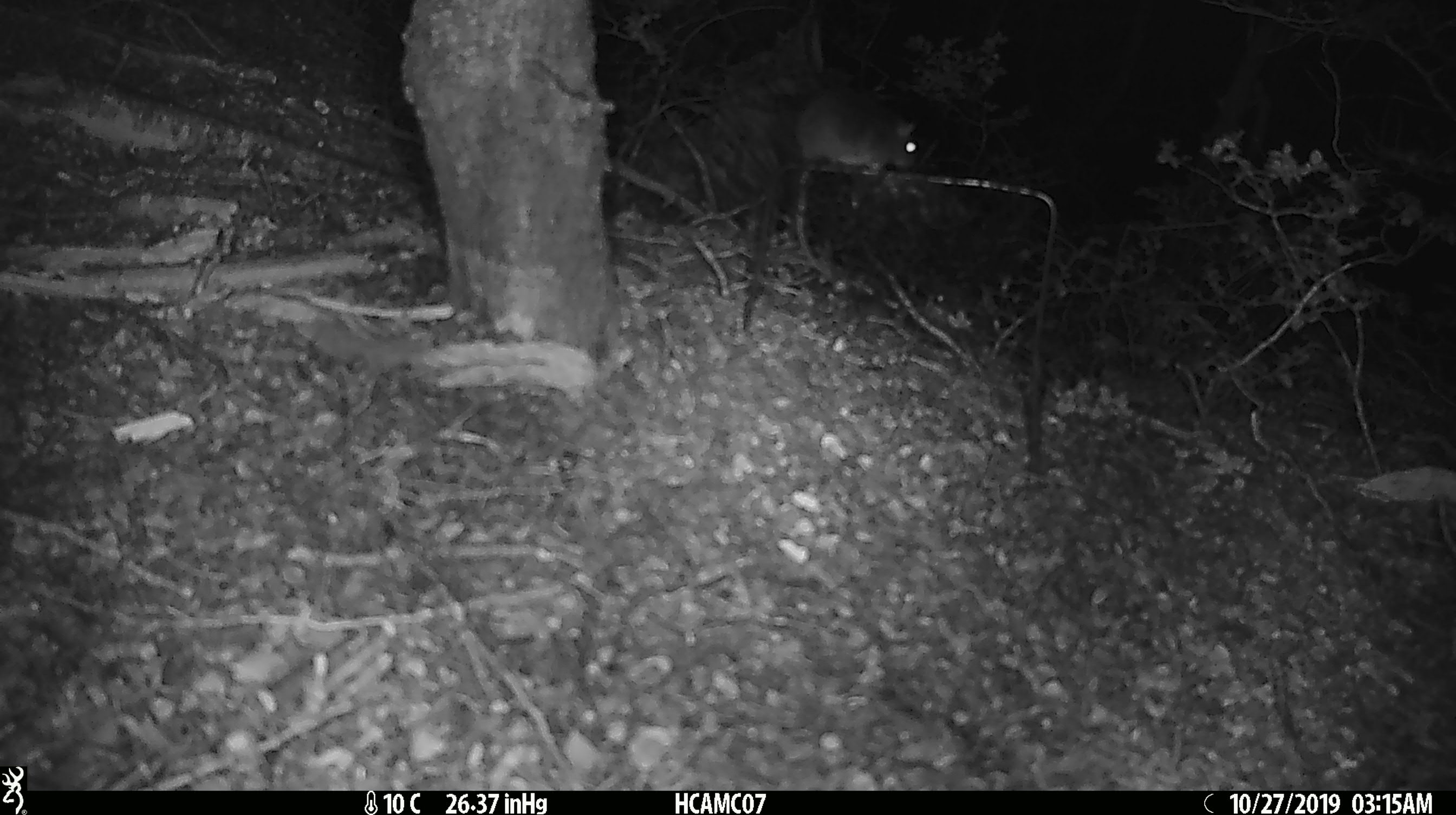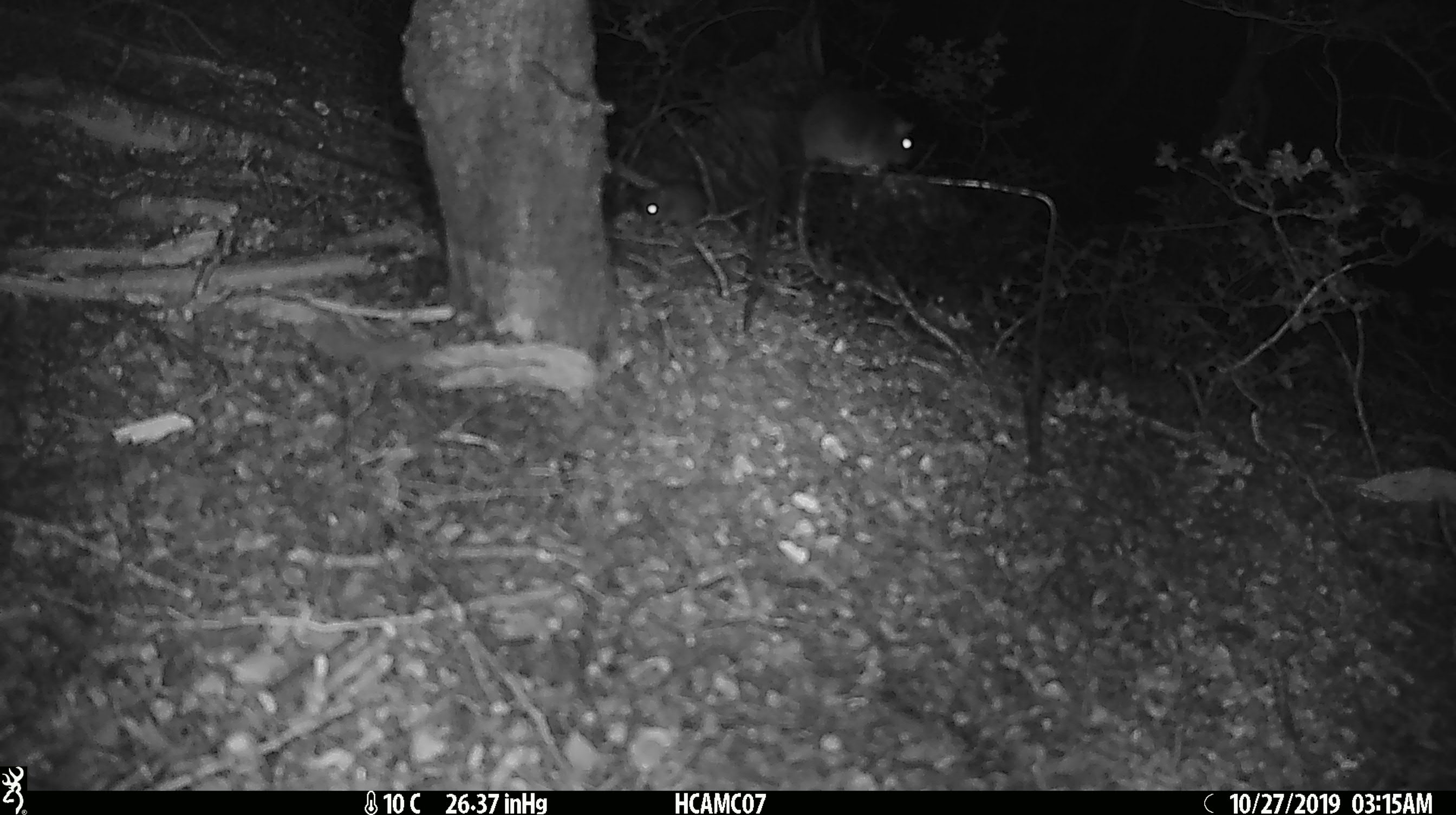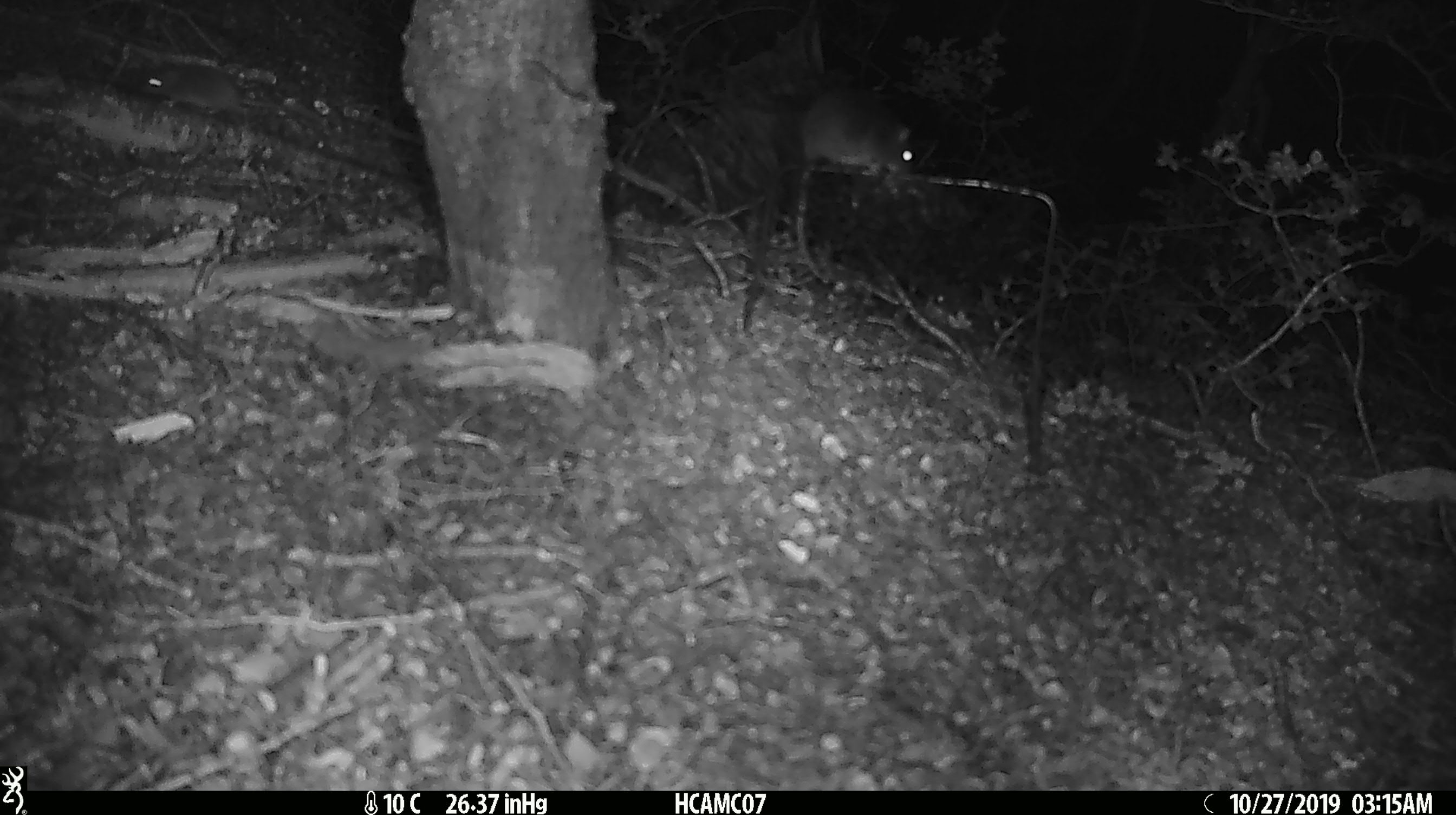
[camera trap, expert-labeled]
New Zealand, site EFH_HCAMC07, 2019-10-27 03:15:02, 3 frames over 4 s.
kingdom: Animalia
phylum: Chordata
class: Mammalia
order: Rodentia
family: Muridae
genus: Mus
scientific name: Mus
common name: mouse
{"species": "mouse (Mus)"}